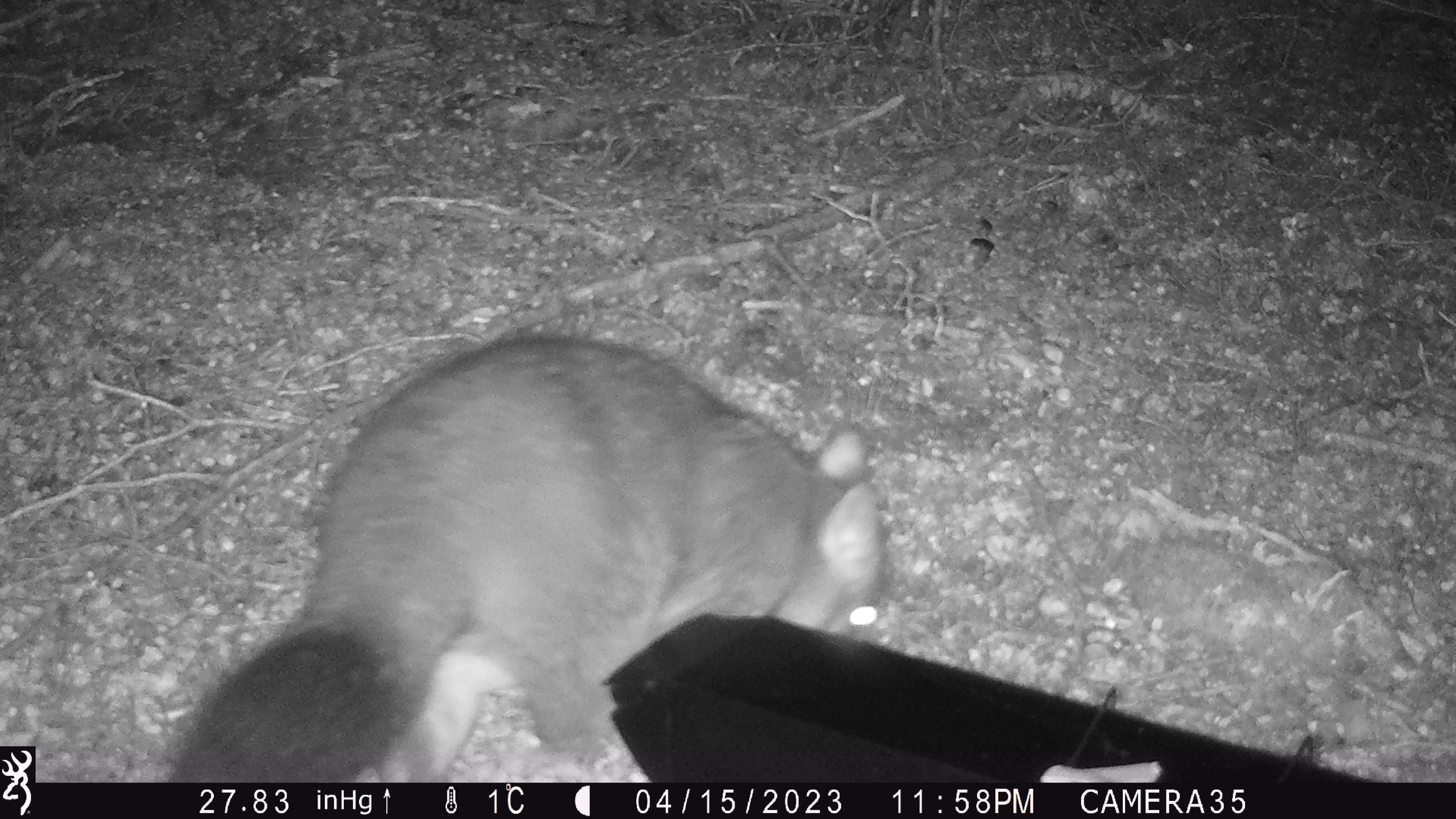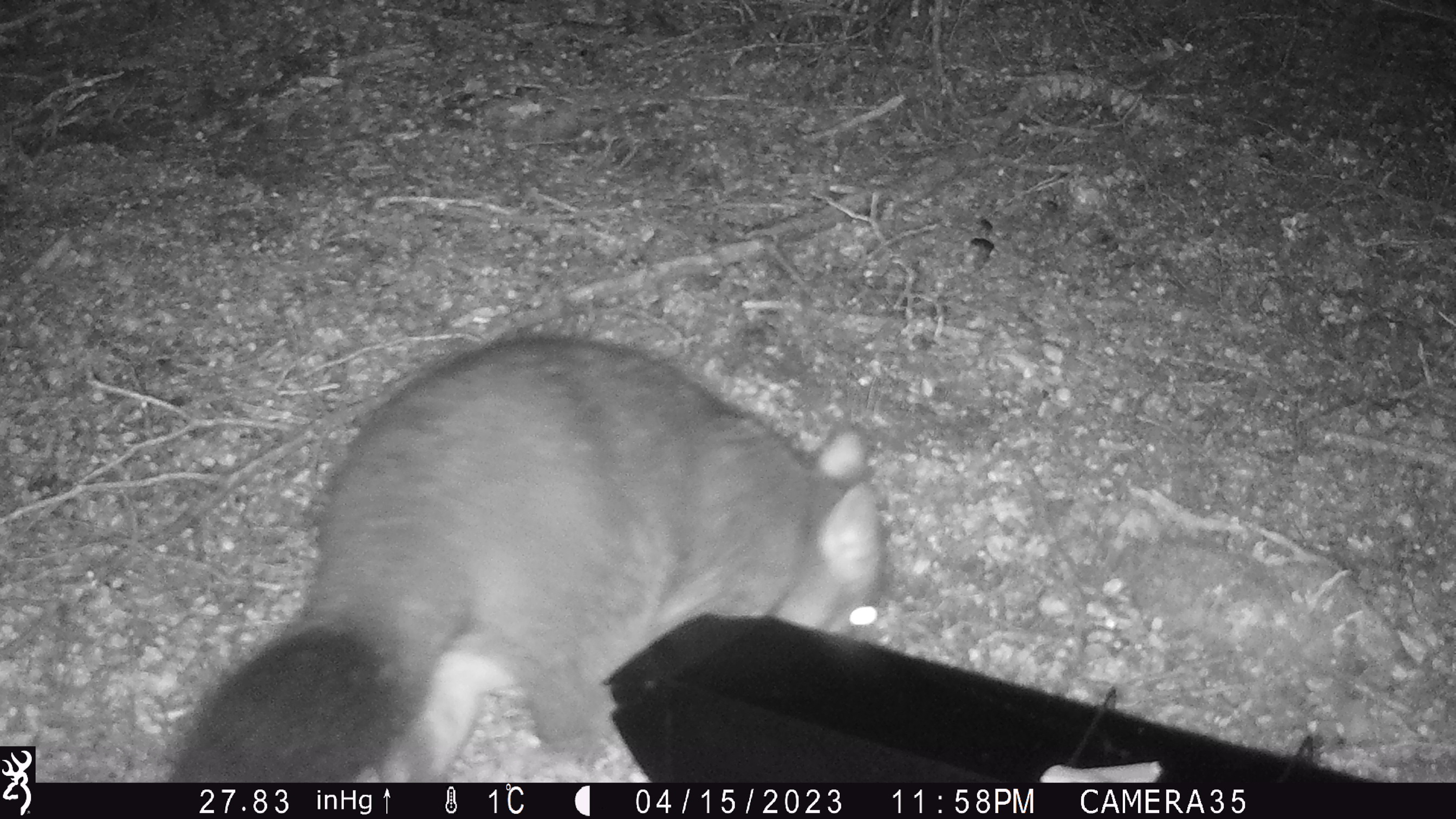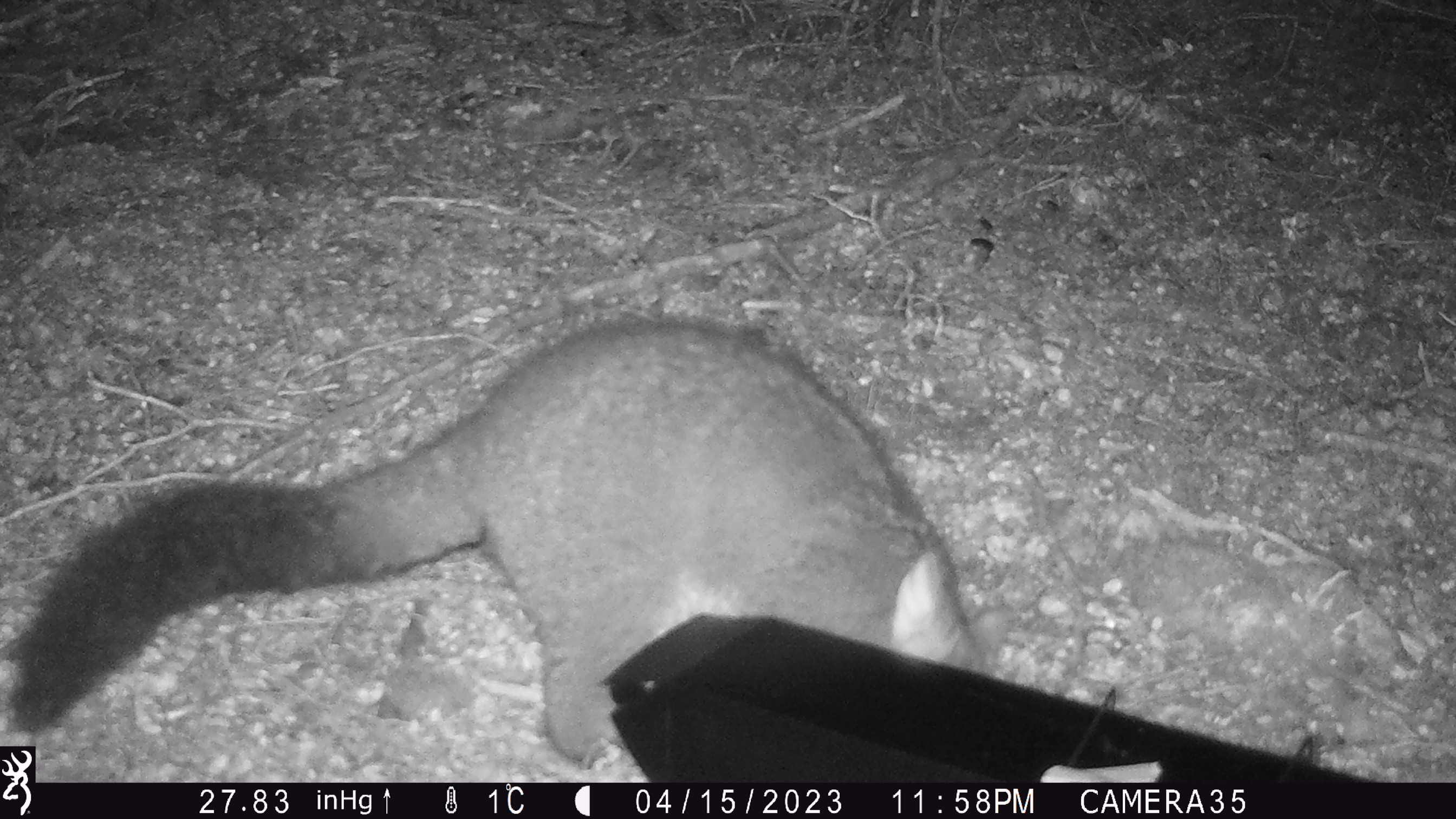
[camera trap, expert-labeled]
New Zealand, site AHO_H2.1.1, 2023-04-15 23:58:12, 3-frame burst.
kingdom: Animalia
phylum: Chordata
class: Mammalia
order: Diprotodontia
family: Phalangeridae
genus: Trichosurus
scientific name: Trichosurus vulpecula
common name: common brushtail possum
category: possum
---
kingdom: Animalia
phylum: Chordata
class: Mammalia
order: Carnivora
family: Mustelidae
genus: Mustela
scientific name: Mustela erminea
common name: stoat